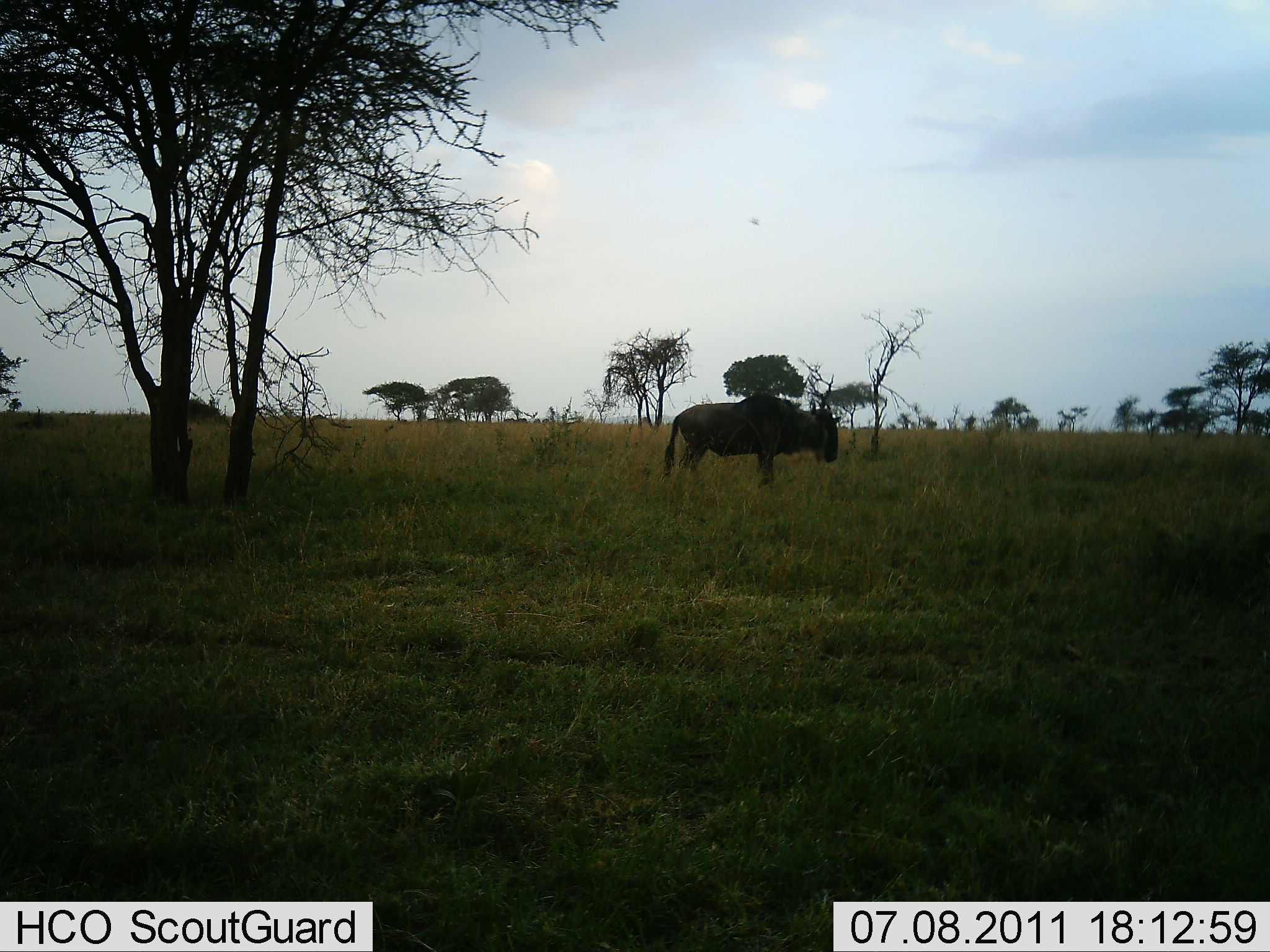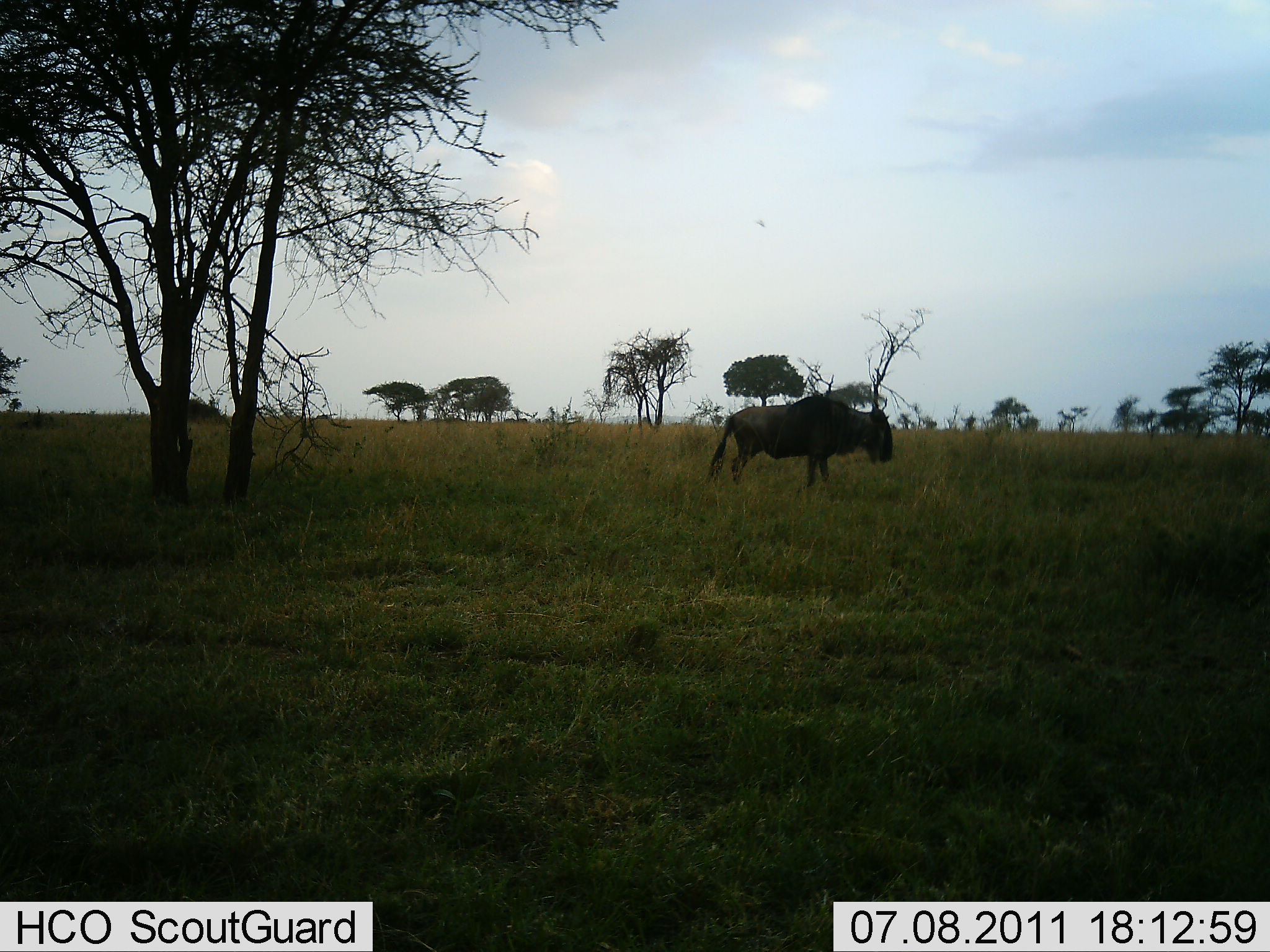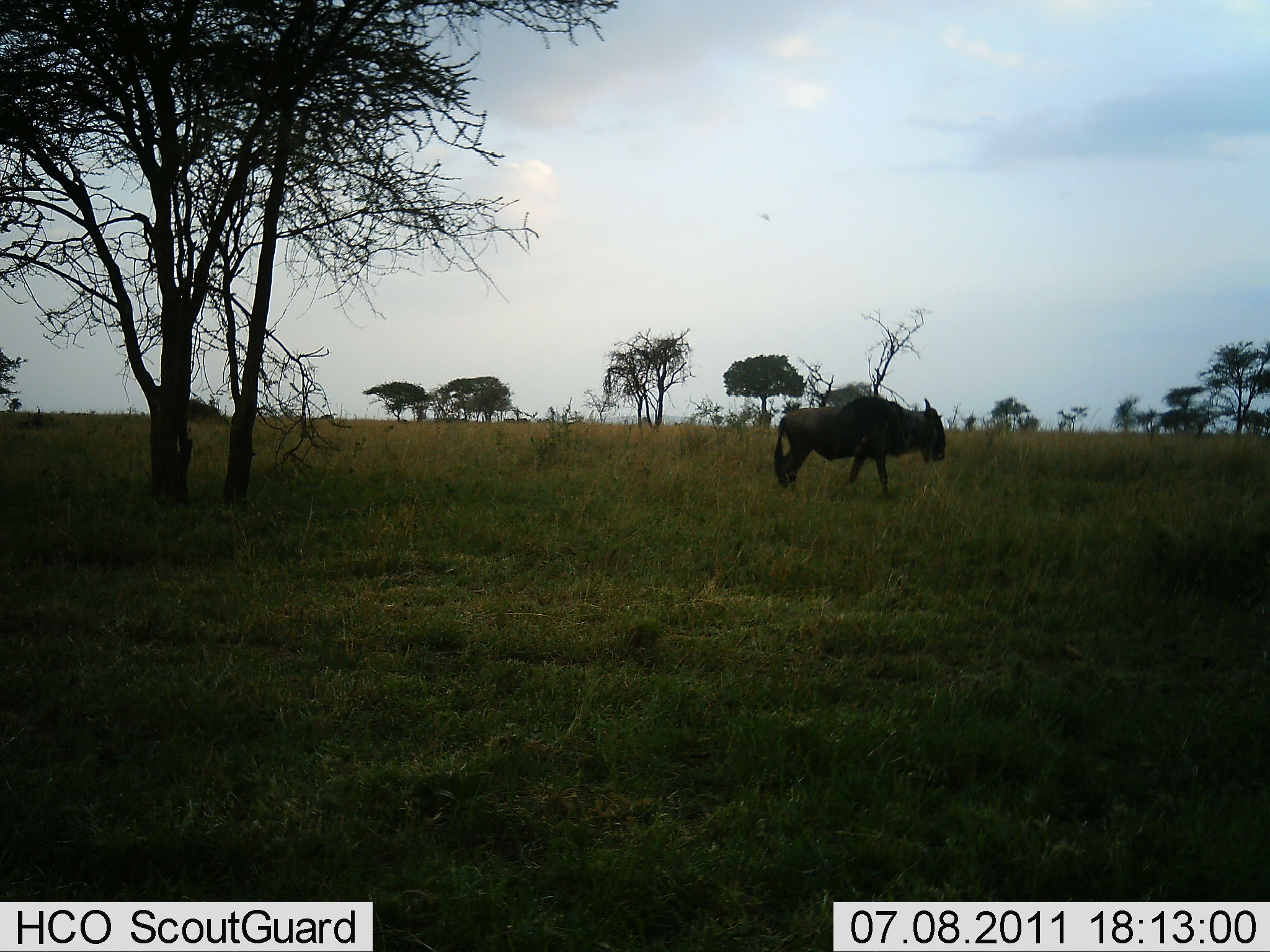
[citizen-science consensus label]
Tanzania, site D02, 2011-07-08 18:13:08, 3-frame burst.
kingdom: Animalia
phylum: Chordata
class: Mammalia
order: Artiodactyla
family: Bovidae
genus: Connochaetes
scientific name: Connochaetes taurinus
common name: blue wildebeest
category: wildebeest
Wildebeest (blue wildebeest) (Connochaetes taurinus), count 1. Behavior (volunteer vote fractions): standing 0%, resting 0%, moving 100%, interacting 0%. Young present (vote fraction): 0%. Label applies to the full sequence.